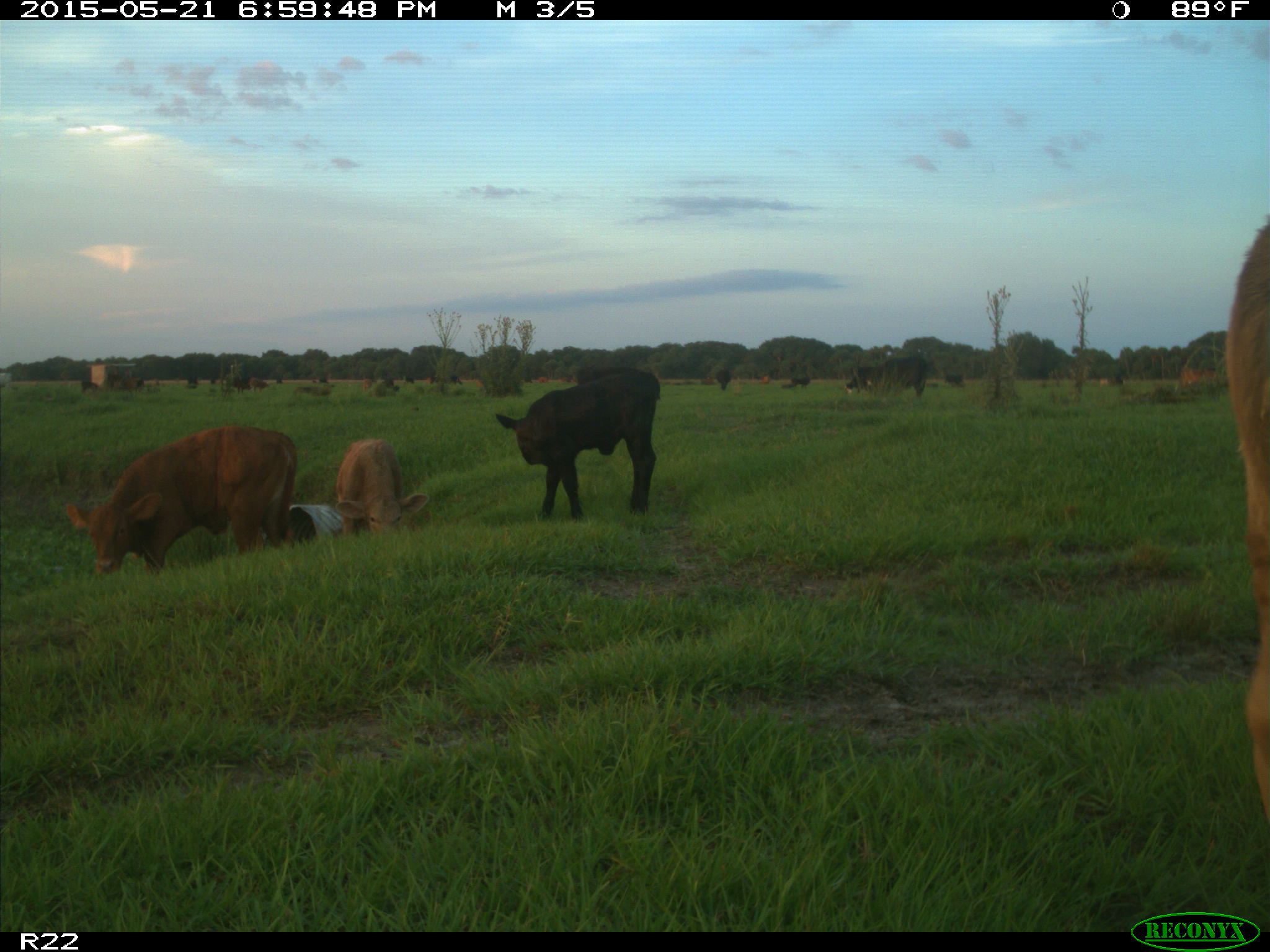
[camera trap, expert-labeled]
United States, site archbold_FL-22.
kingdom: Animalia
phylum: Chordata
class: Mammalia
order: Artiodactyla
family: Bovidae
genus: Bos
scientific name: Bos taurus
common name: domestic cow